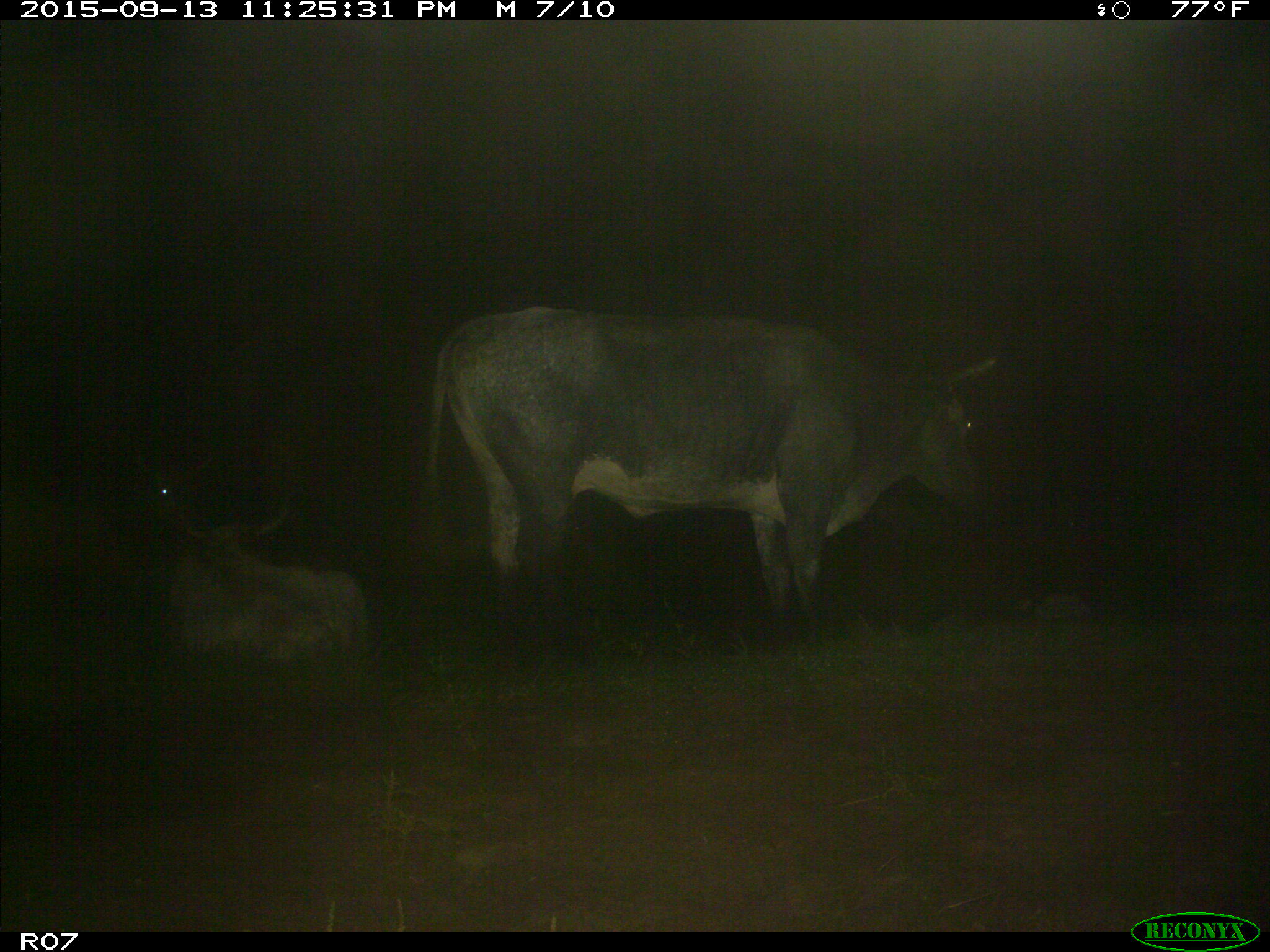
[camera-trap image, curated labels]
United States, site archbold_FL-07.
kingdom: Animalia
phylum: Chordata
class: Mammalia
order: Artiodactyla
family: Bovidae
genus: Bos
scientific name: Bos taurus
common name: domestic cow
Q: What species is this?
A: Bos taurus (domestic cow).